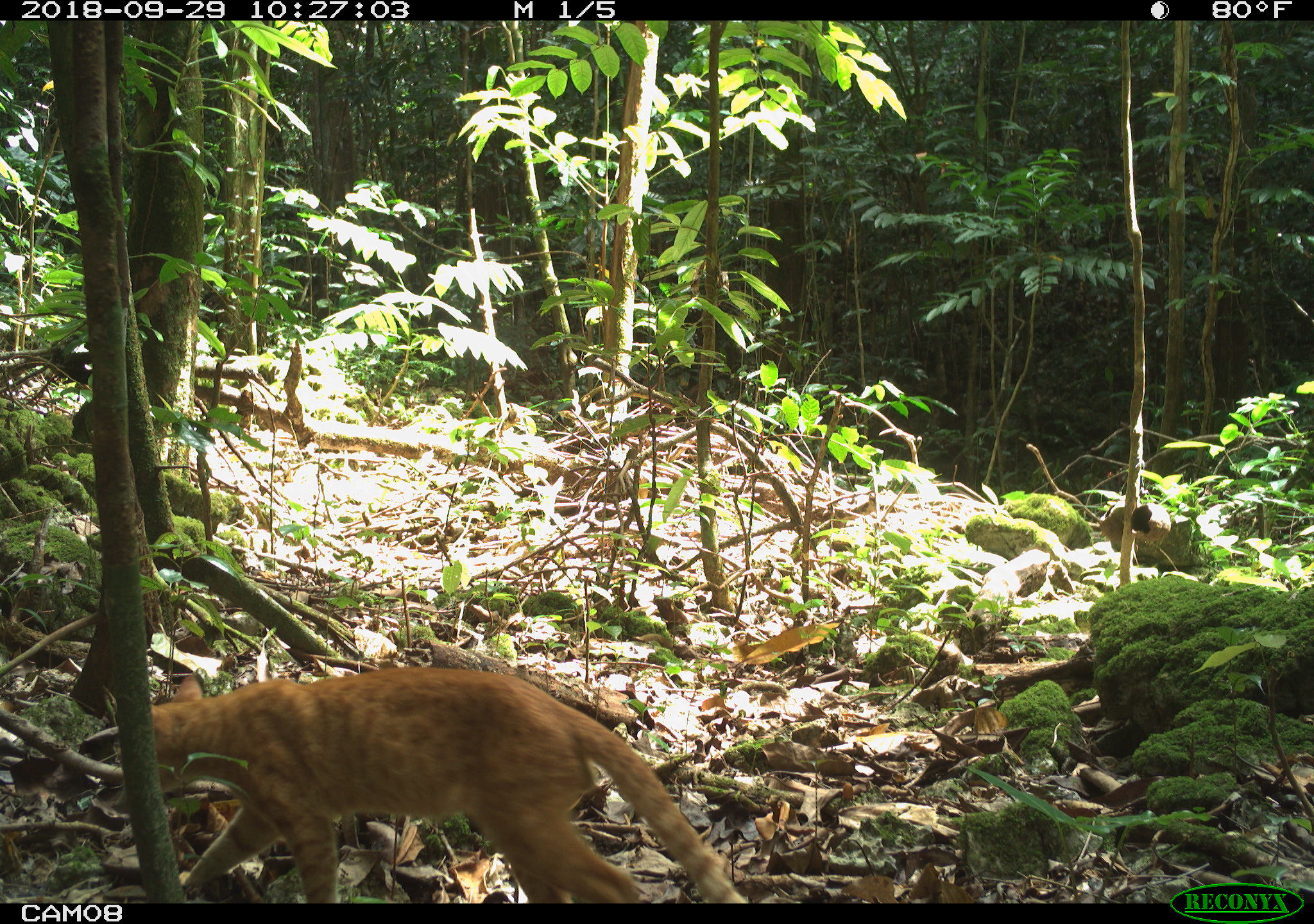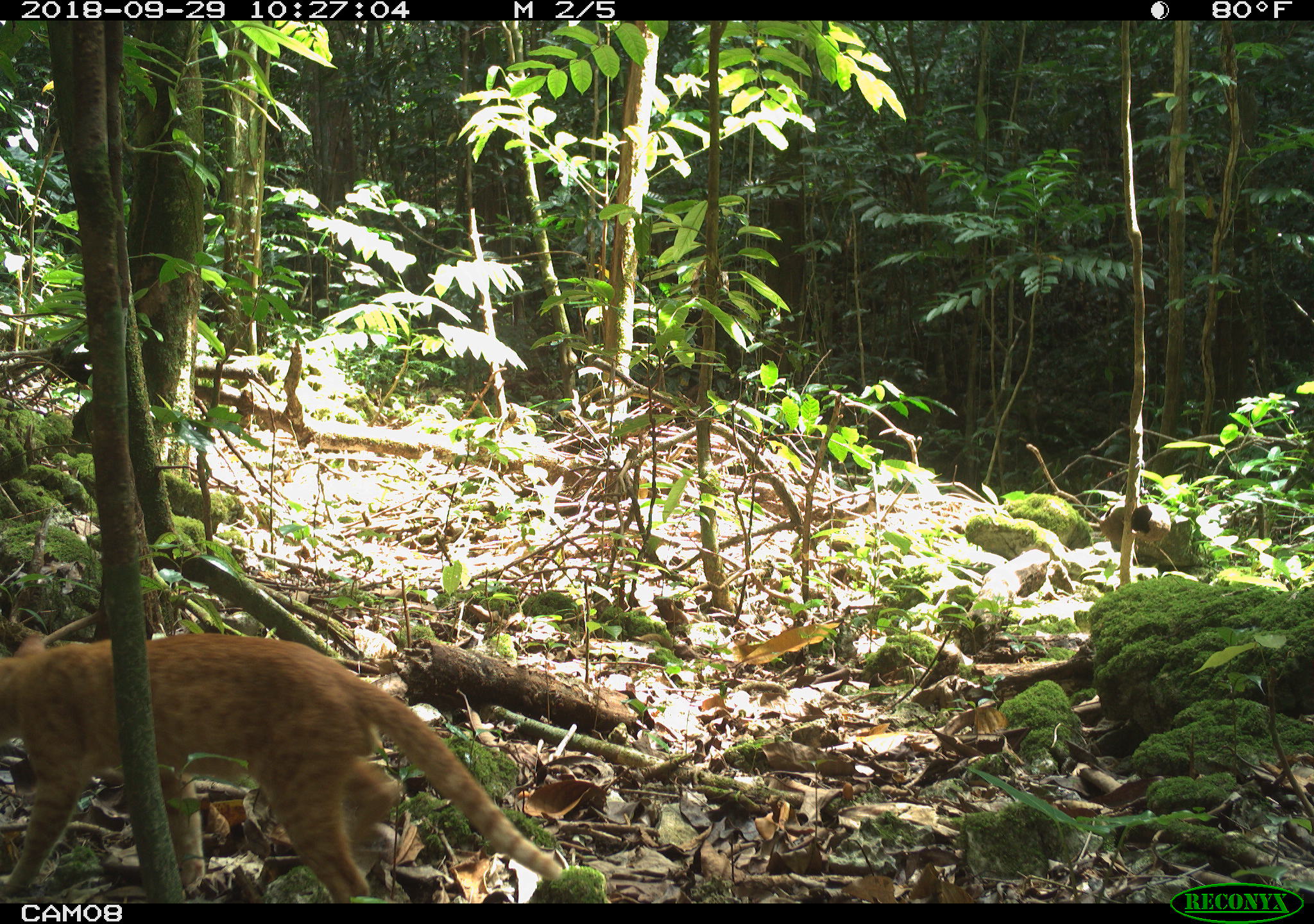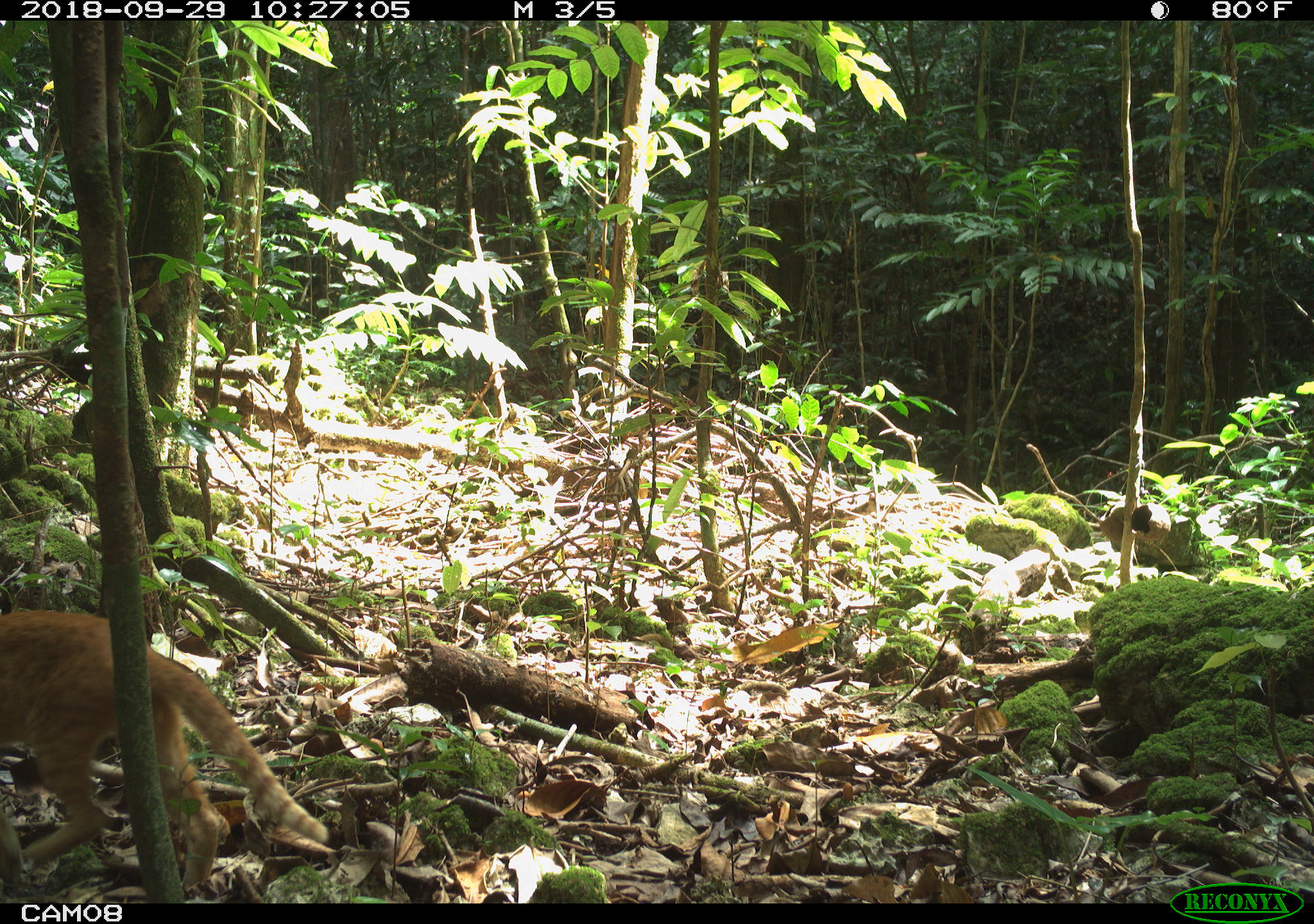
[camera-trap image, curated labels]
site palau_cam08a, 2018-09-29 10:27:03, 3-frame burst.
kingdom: Animalia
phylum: Chordata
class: Mammalia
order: Carnivora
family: Felidae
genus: Felis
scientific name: Felis catus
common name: cat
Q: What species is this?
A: Cat (Felis catus).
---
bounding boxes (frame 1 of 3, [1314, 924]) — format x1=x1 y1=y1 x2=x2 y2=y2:
cat: x1=121 y1=663 x2=744 y2=904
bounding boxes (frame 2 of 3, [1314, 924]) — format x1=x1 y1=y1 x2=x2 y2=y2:
cat: x1=2 y1=630 x2=576 y2=904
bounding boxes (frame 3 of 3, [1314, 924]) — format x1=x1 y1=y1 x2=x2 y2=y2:
cat: x1=3 y1=613 x2=335 y2=896